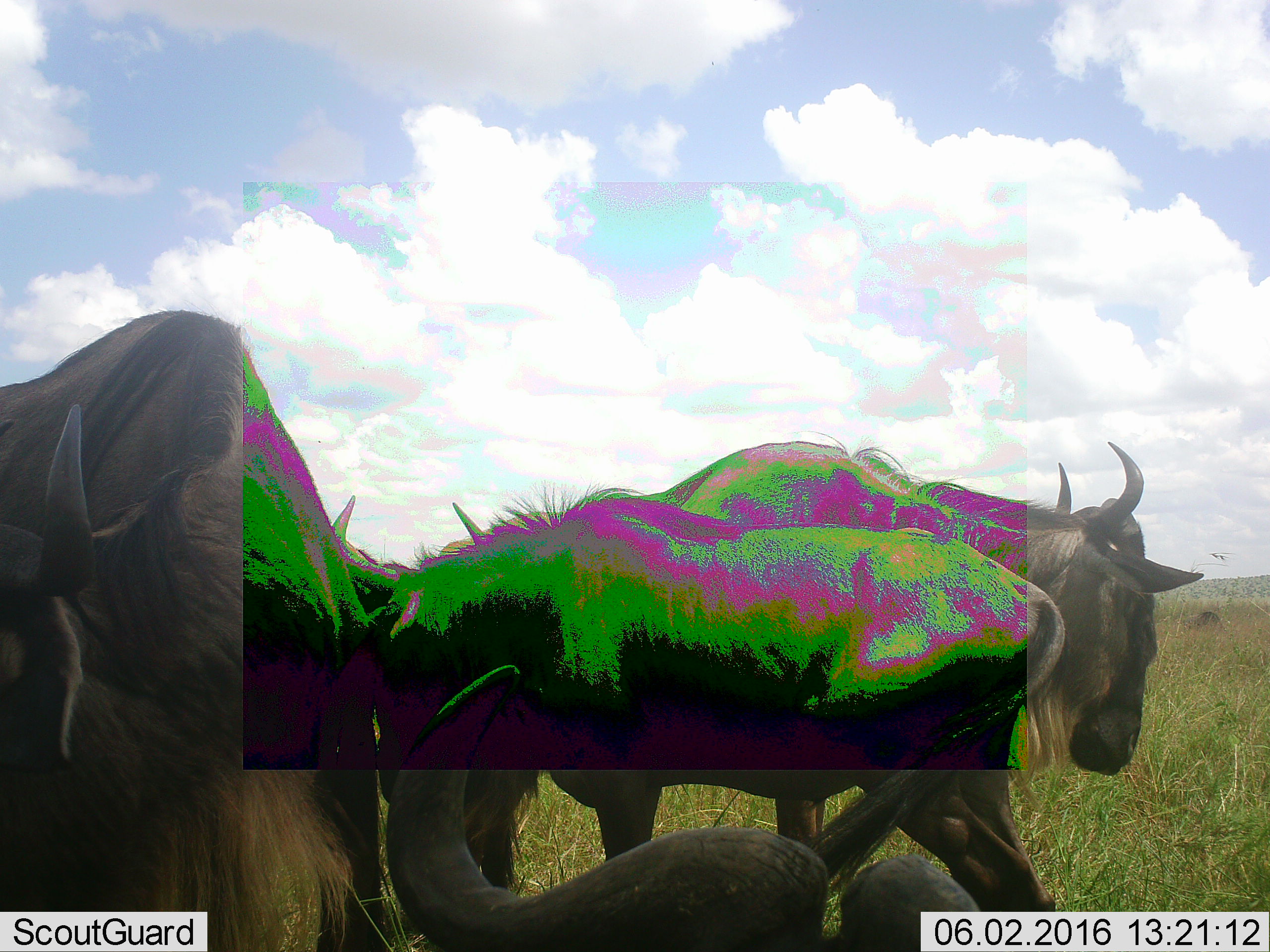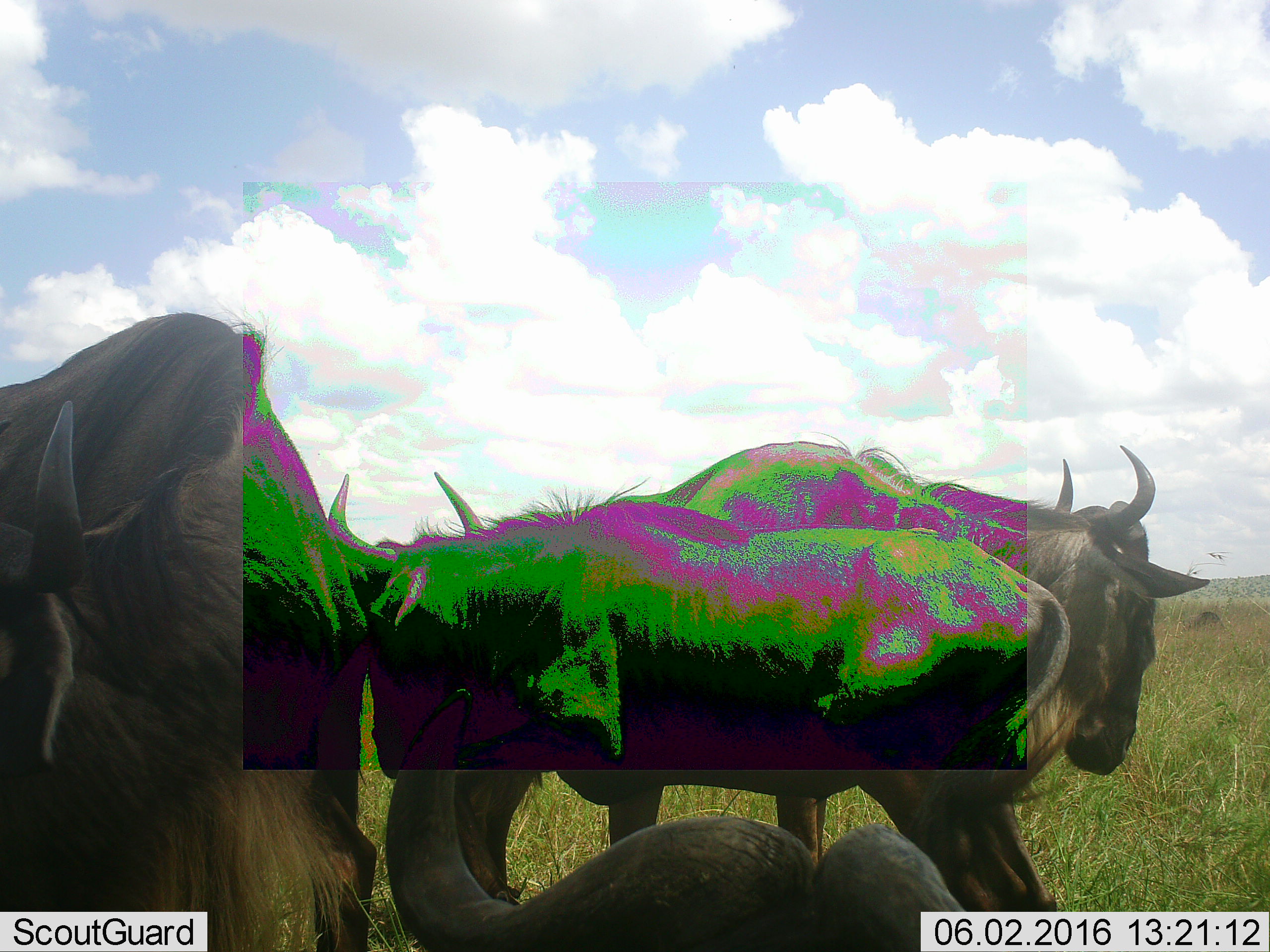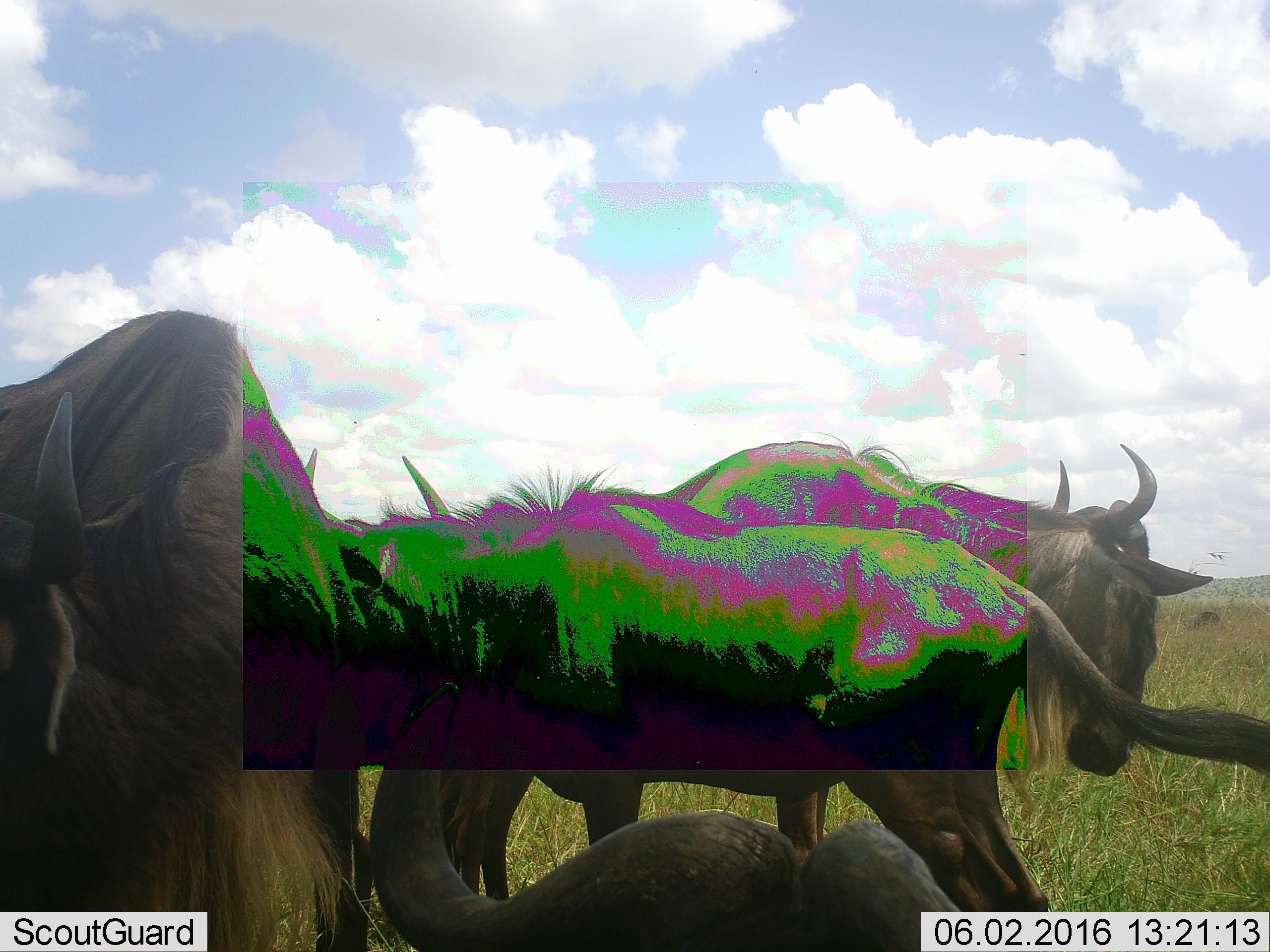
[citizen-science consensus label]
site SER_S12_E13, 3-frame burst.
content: unidentified animal